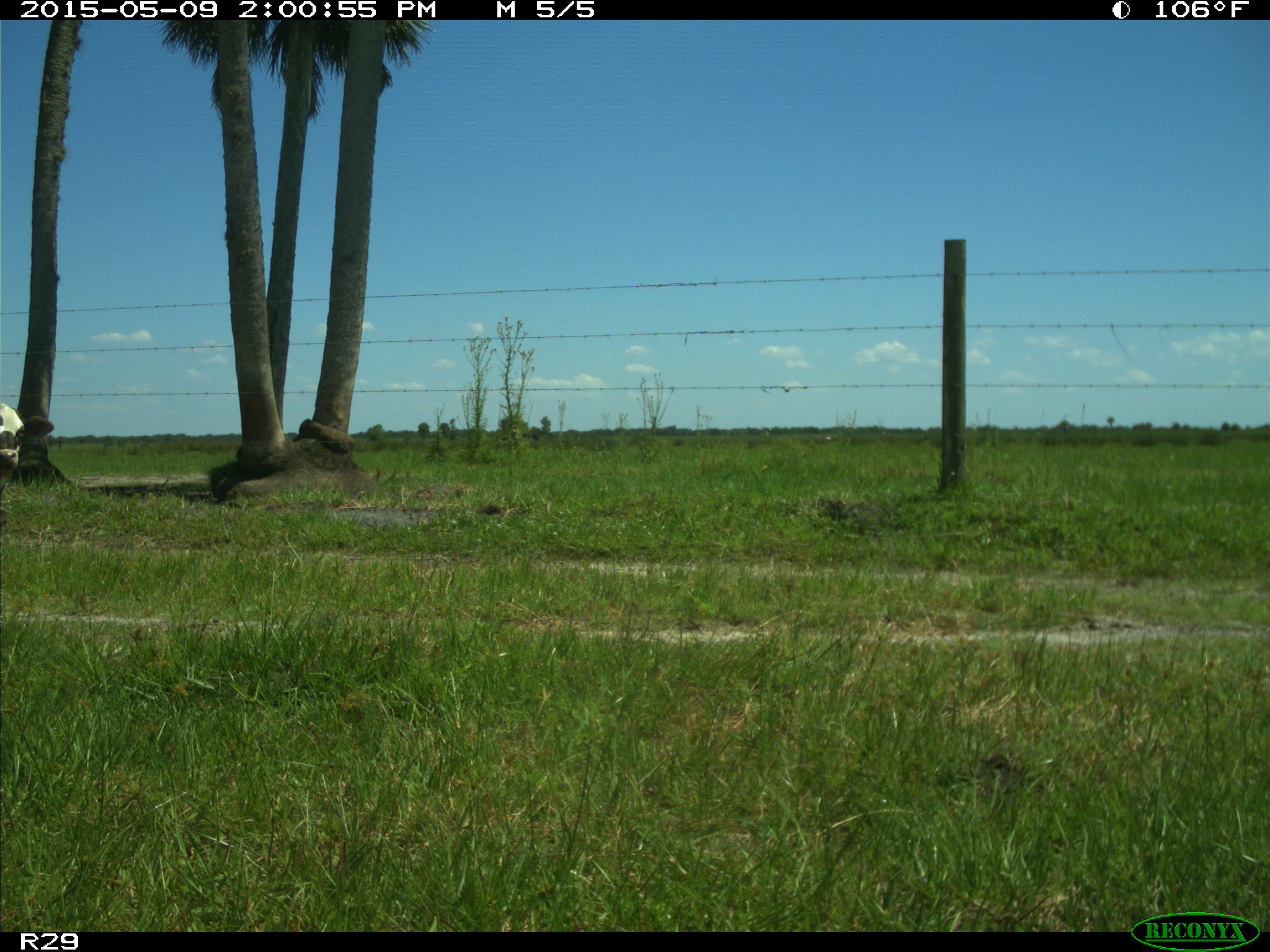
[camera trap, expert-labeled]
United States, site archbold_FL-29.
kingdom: Animalia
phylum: Chordata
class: Mammalia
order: Artiodactyla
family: Bovidae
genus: Bos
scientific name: Bos taurus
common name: domestic cow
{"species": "Bos taurus (domestic cow)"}